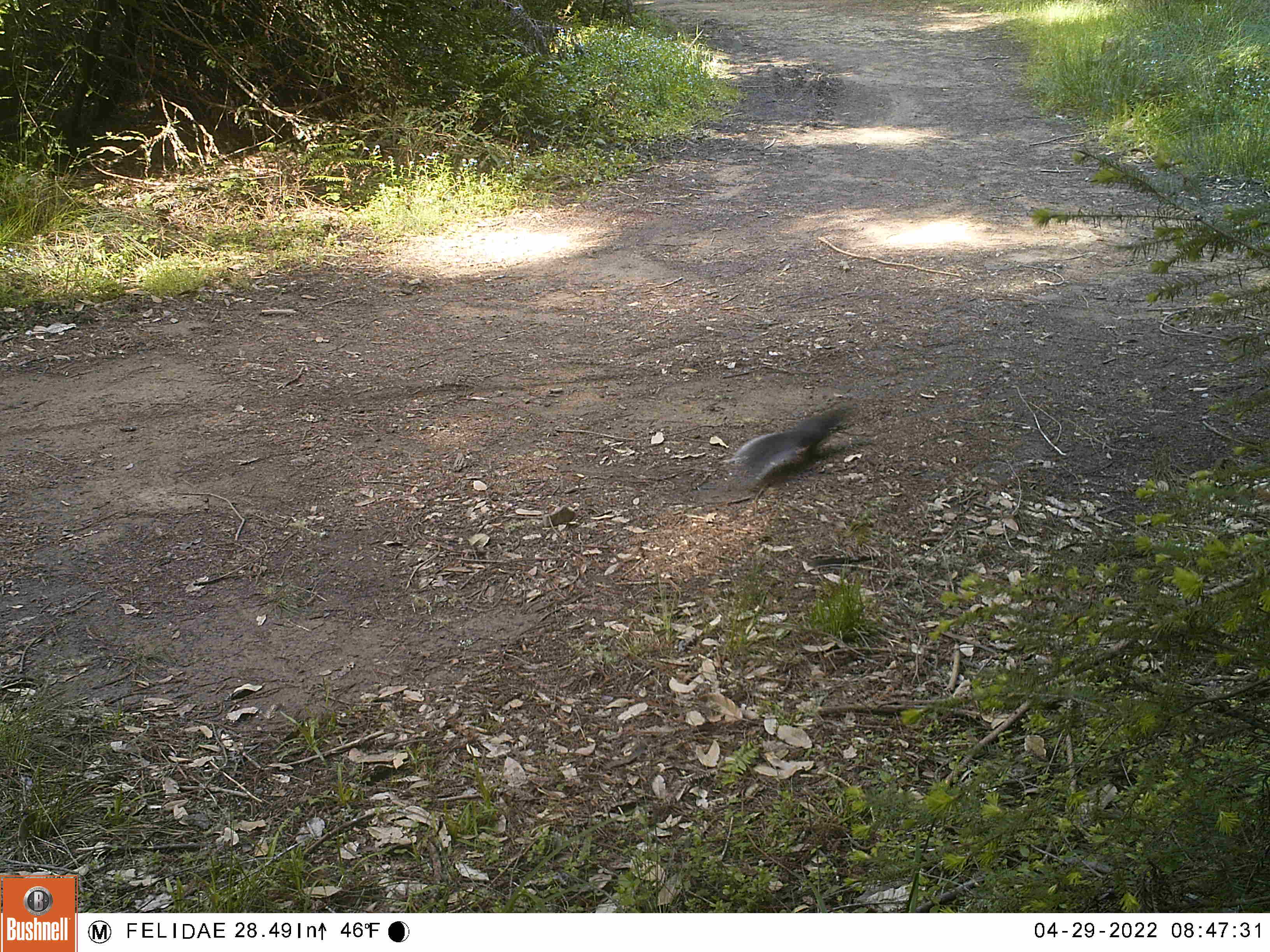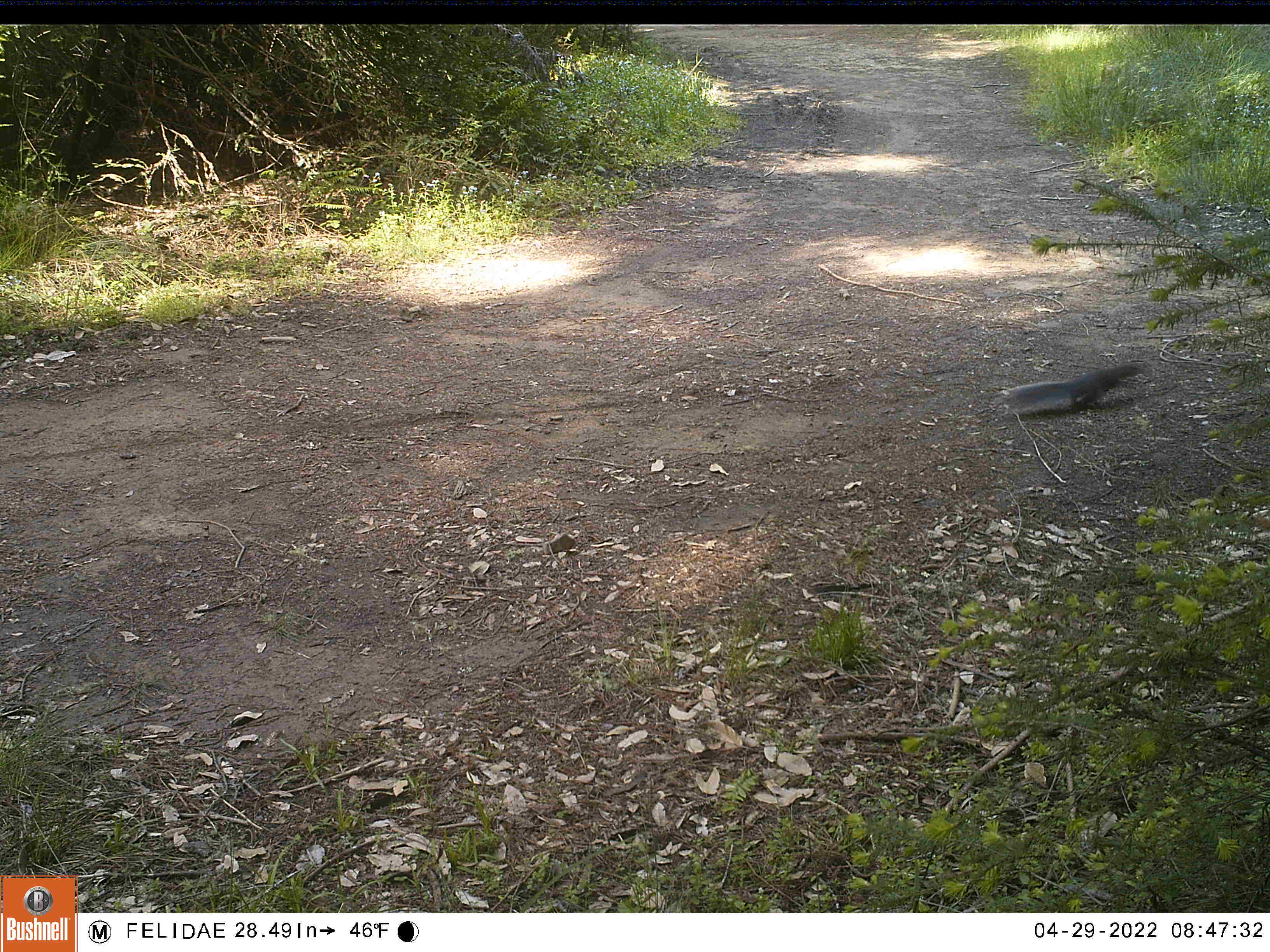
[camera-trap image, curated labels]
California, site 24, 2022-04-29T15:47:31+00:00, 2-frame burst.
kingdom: Animalia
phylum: Chordata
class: Mammalia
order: Rodentia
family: Sciuridae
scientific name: Sciuridae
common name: squirrel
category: unknown squirrel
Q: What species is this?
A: Unknown squirrel (squirrel) (Sciuridae).